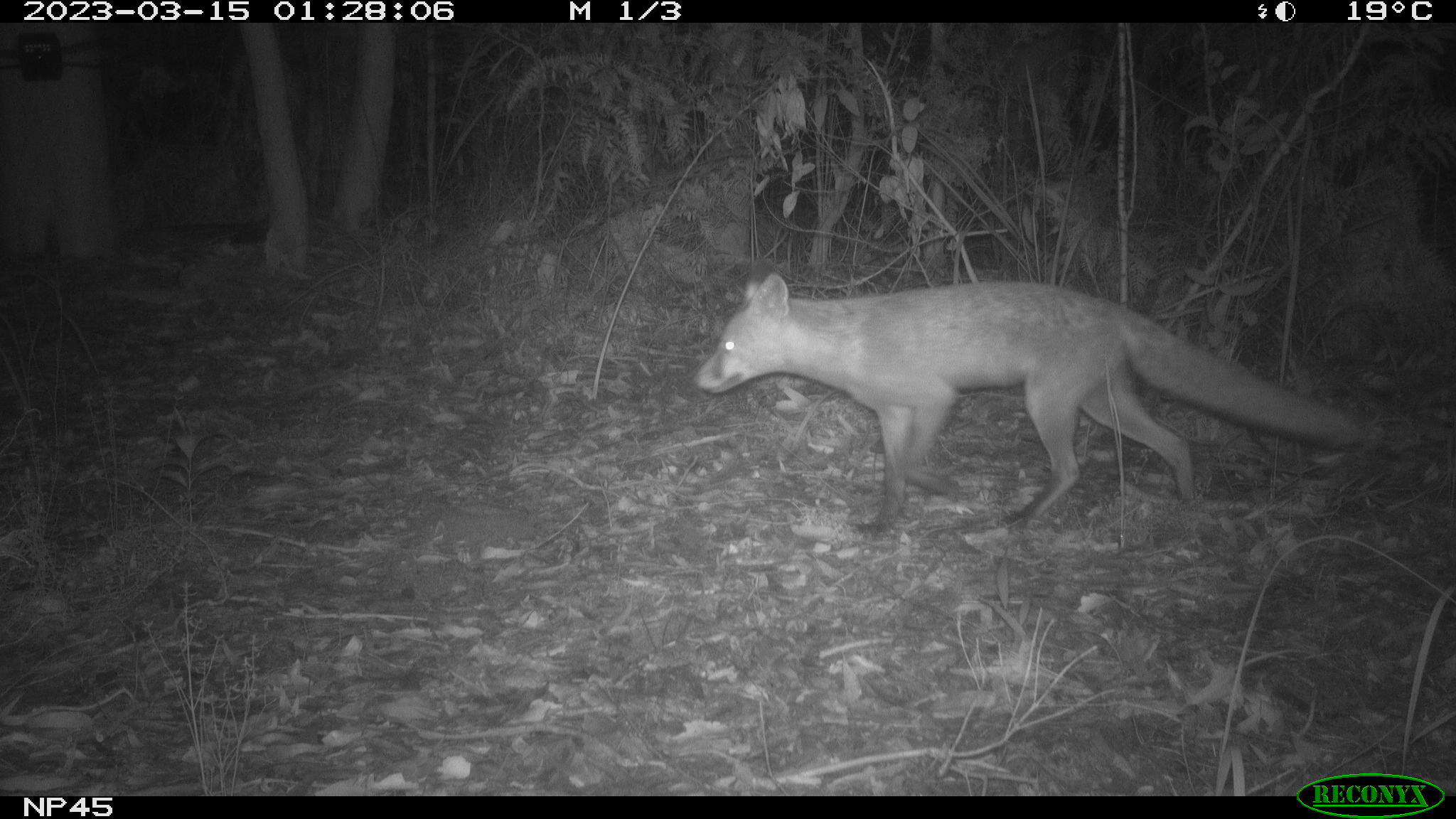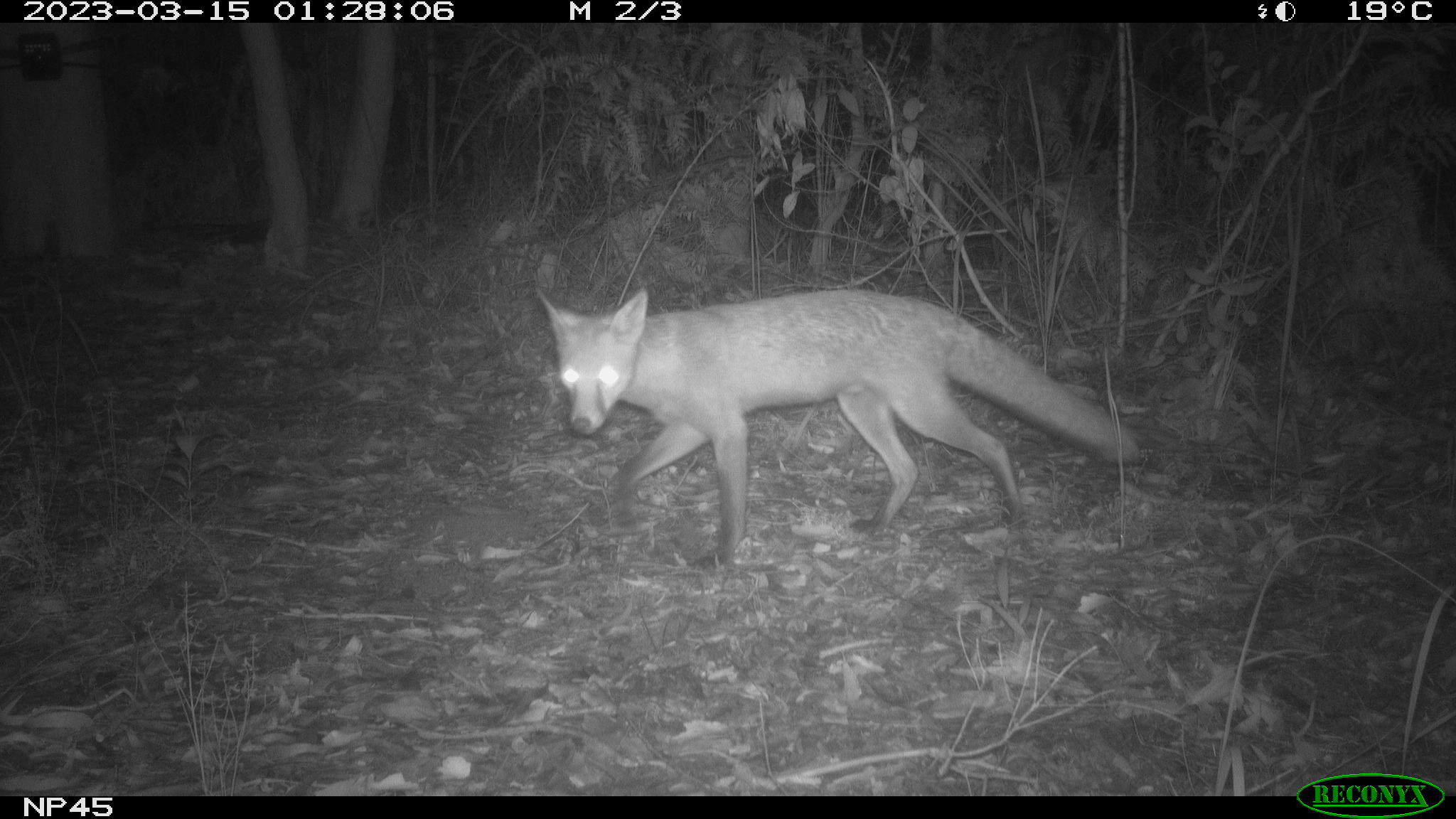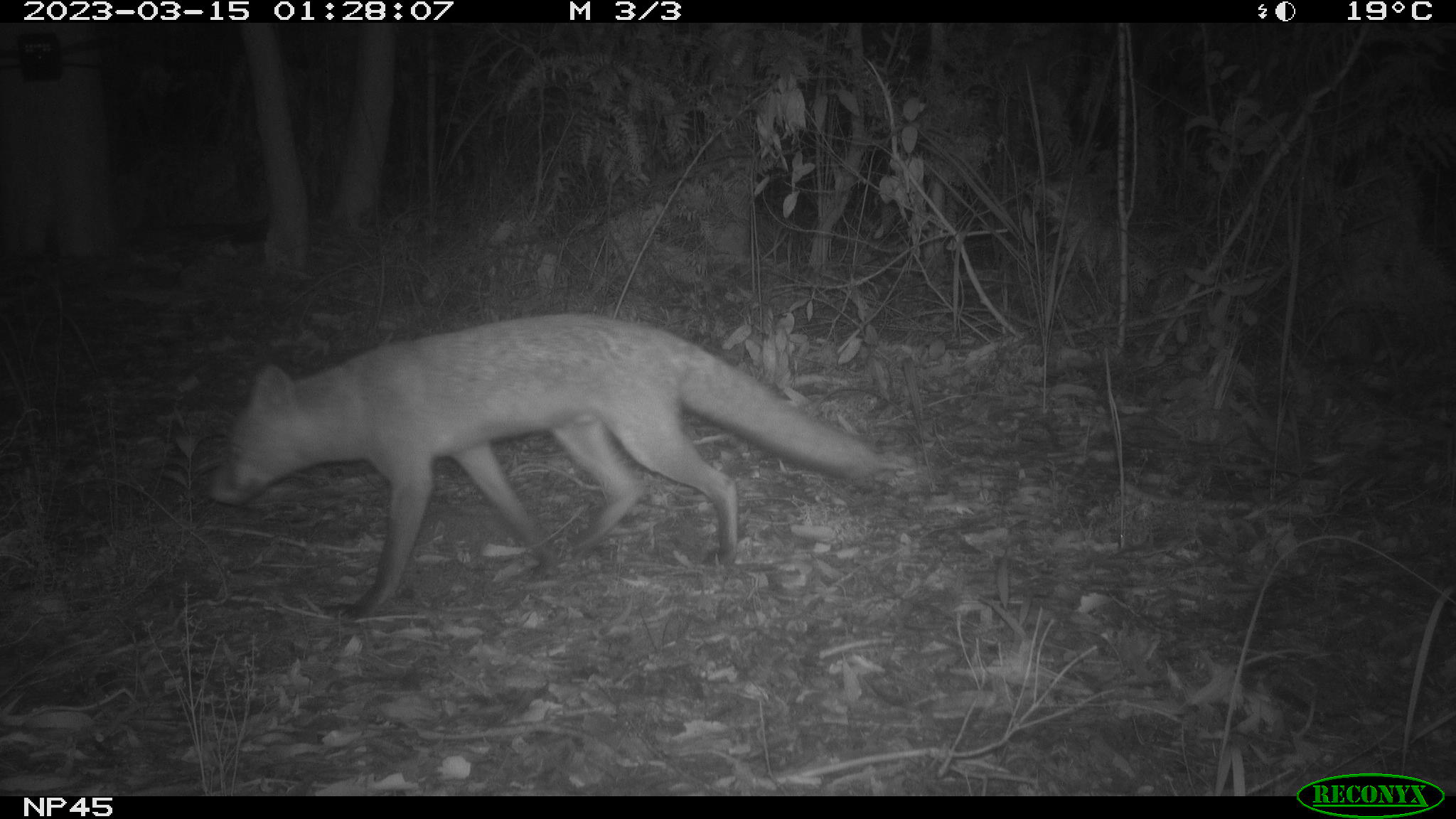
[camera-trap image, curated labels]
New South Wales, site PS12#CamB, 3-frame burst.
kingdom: Animalia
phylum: Chordata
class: Mammalia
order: Carnivora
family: Canidae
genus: Vulpes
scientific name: Vulpes vulpes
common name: red fox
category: fox